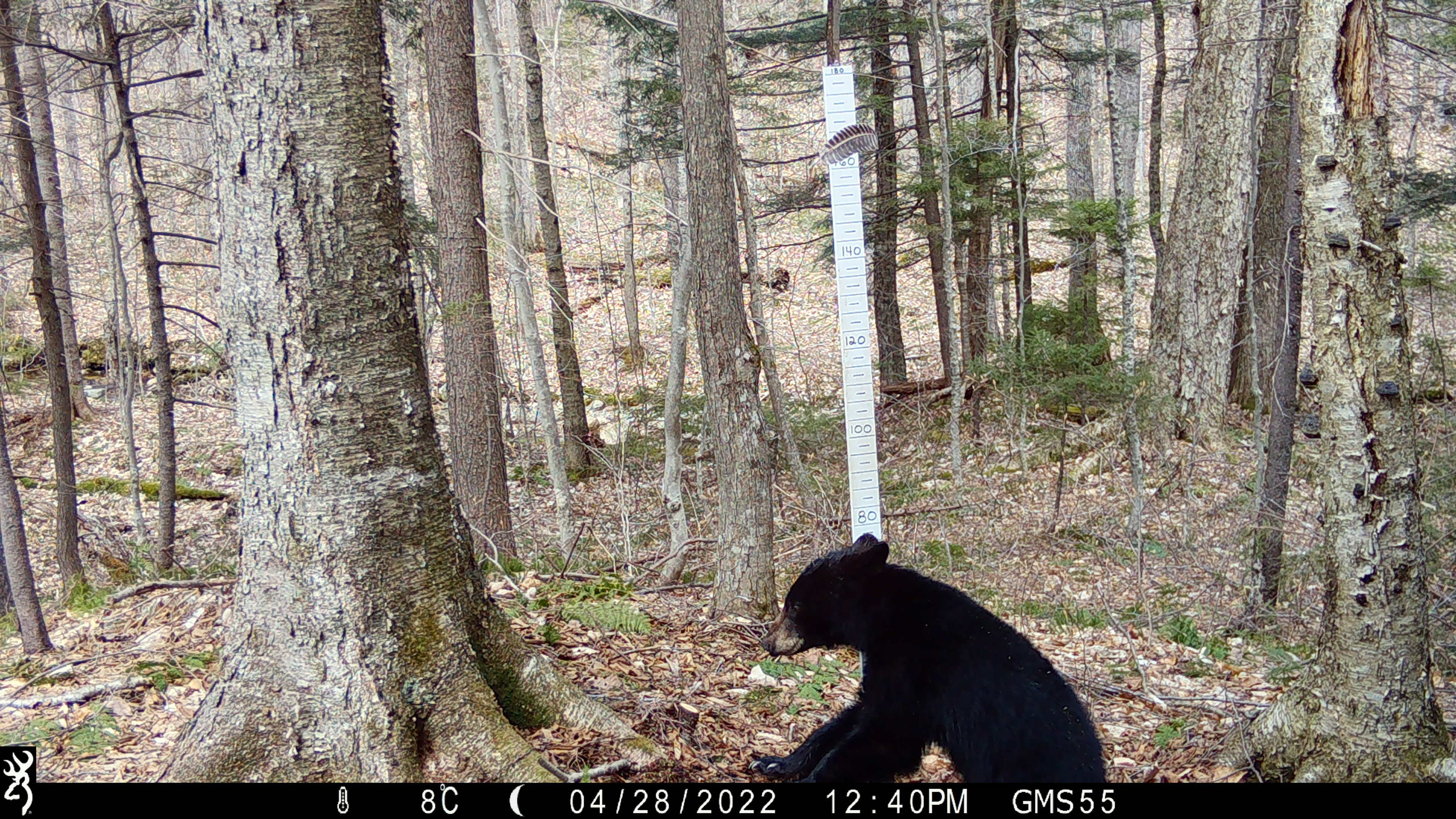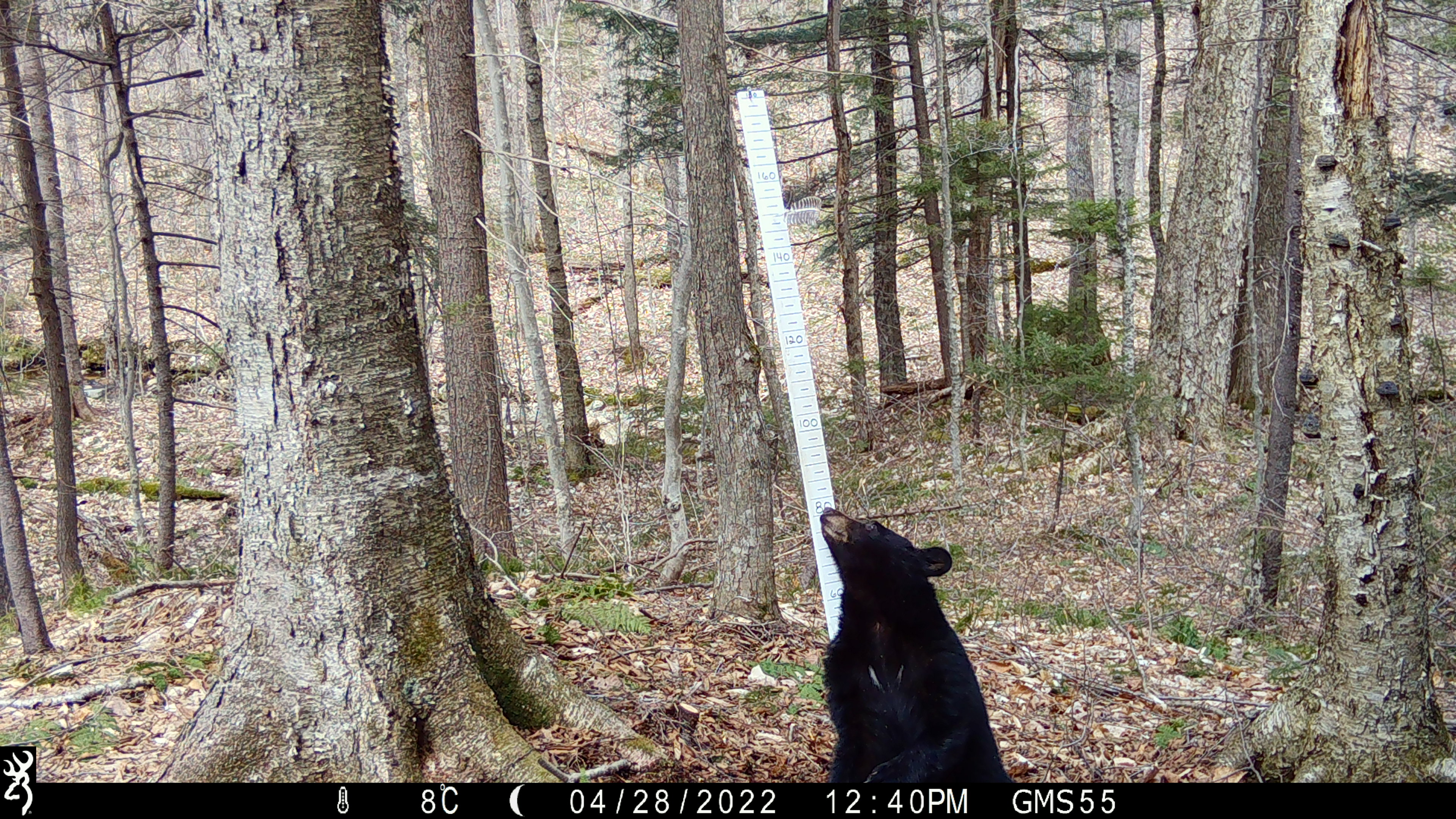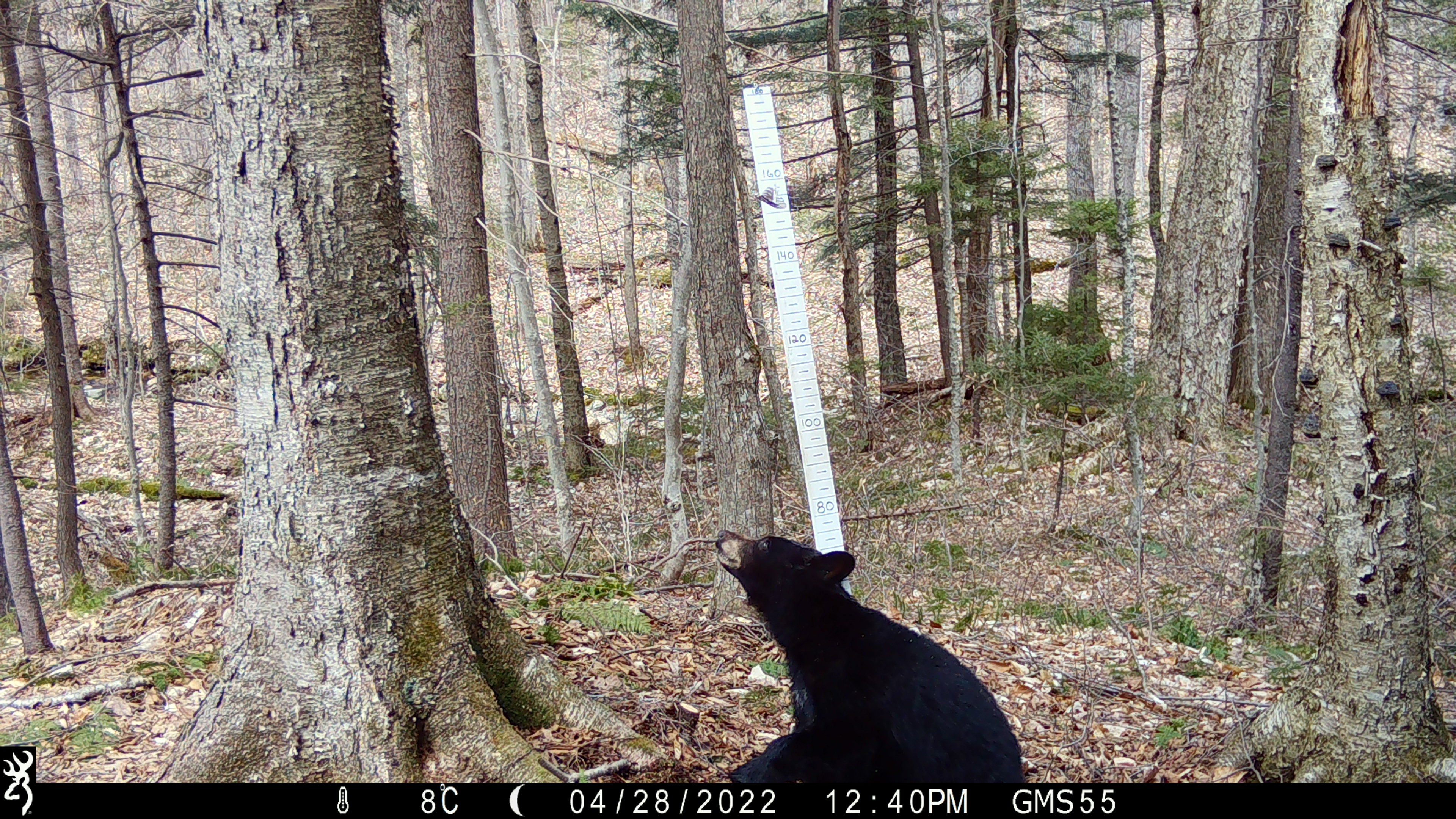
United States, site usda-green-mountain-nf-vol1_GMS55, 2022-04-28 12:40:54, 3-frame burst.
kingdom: Animalia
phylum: Chordata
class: Mammalia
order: Carnivora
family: Ursidae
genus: Ursus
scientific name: Ursus americanus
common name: black bear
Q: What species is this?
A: Black bear (Ursus americanus).